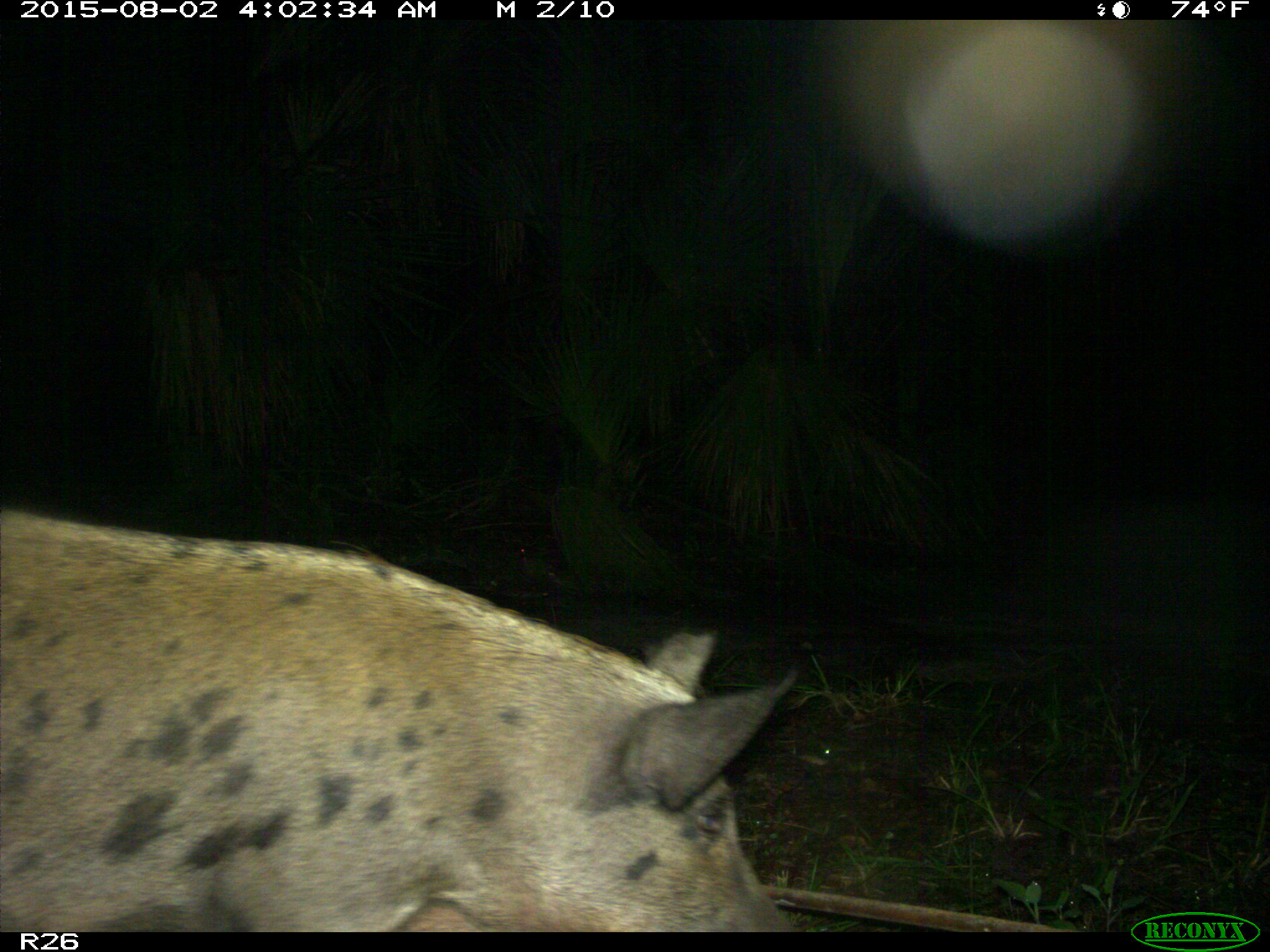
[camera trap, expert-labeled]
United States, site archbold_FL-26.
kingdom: Animalia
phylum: Chordata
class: Mammalia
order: Artiodactyla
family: Suidae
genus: Sus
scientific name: Sus scrofa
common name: wild boar